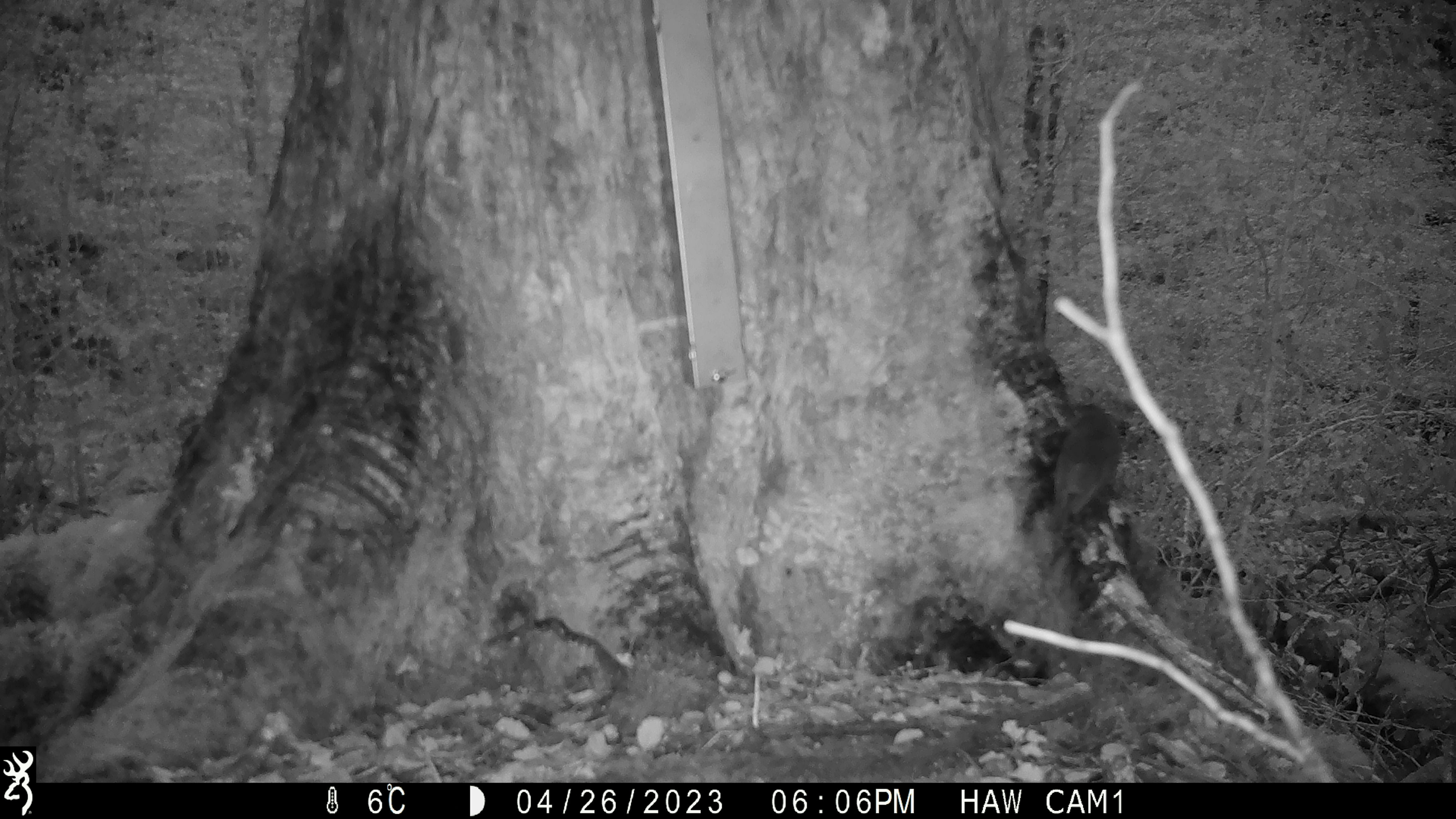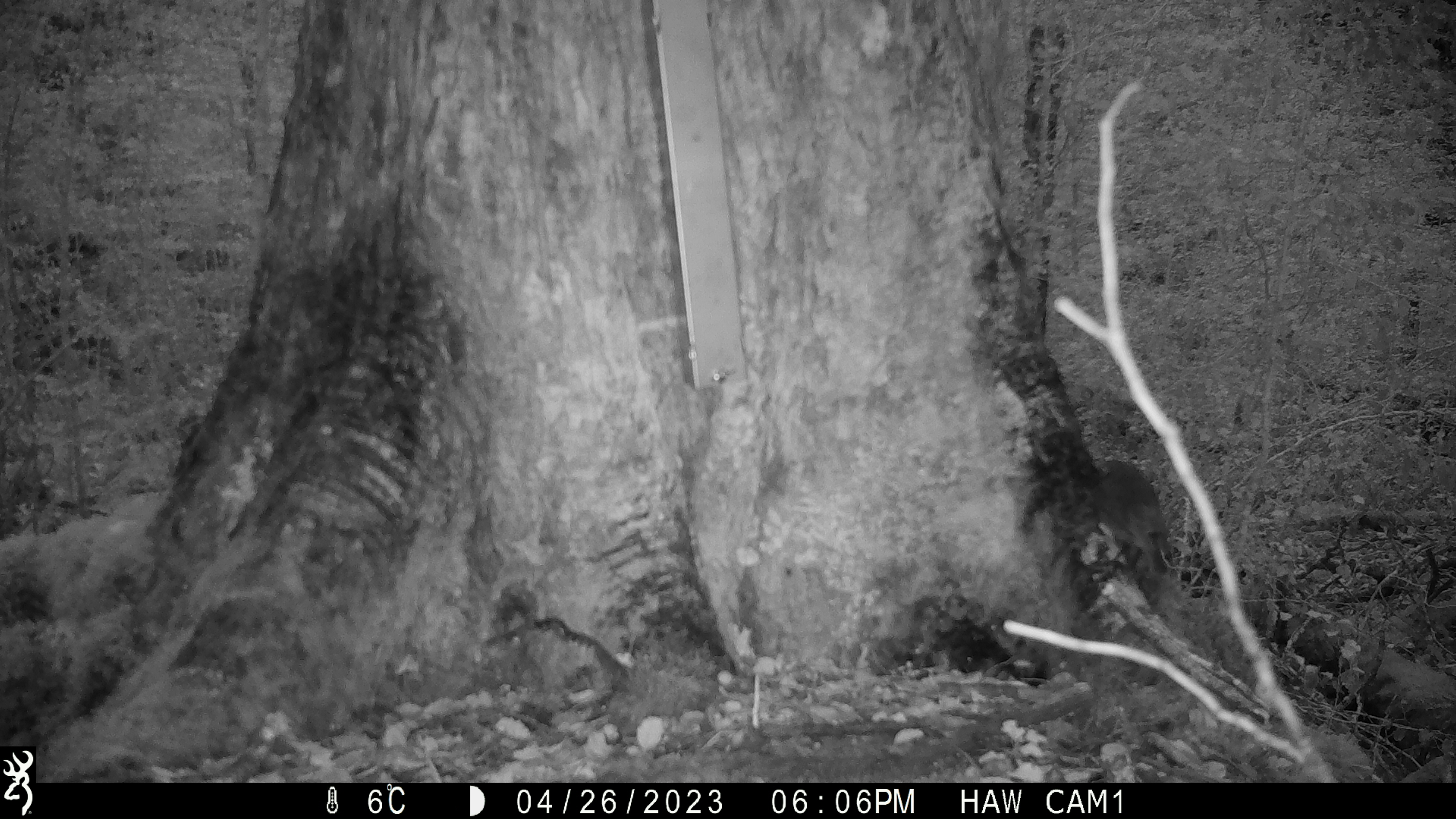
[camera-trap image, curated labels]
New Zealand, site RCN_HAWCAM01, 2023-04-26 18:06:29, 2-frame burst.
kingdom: Animalia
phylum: Chordata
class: Aves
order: Passeriformes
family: Petroicidae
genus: Petroica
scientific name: Petroica australis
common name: new zealand robin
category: robin